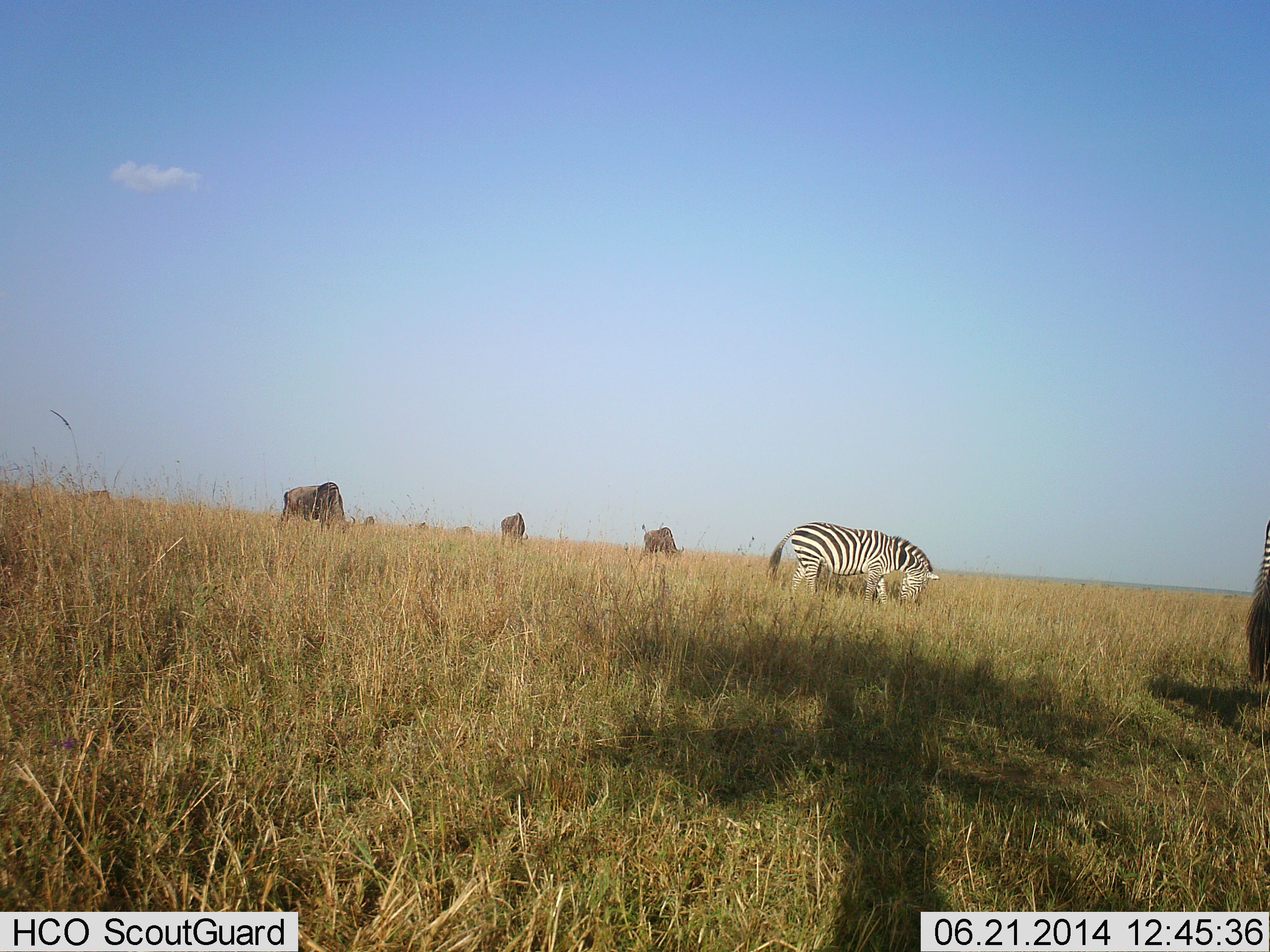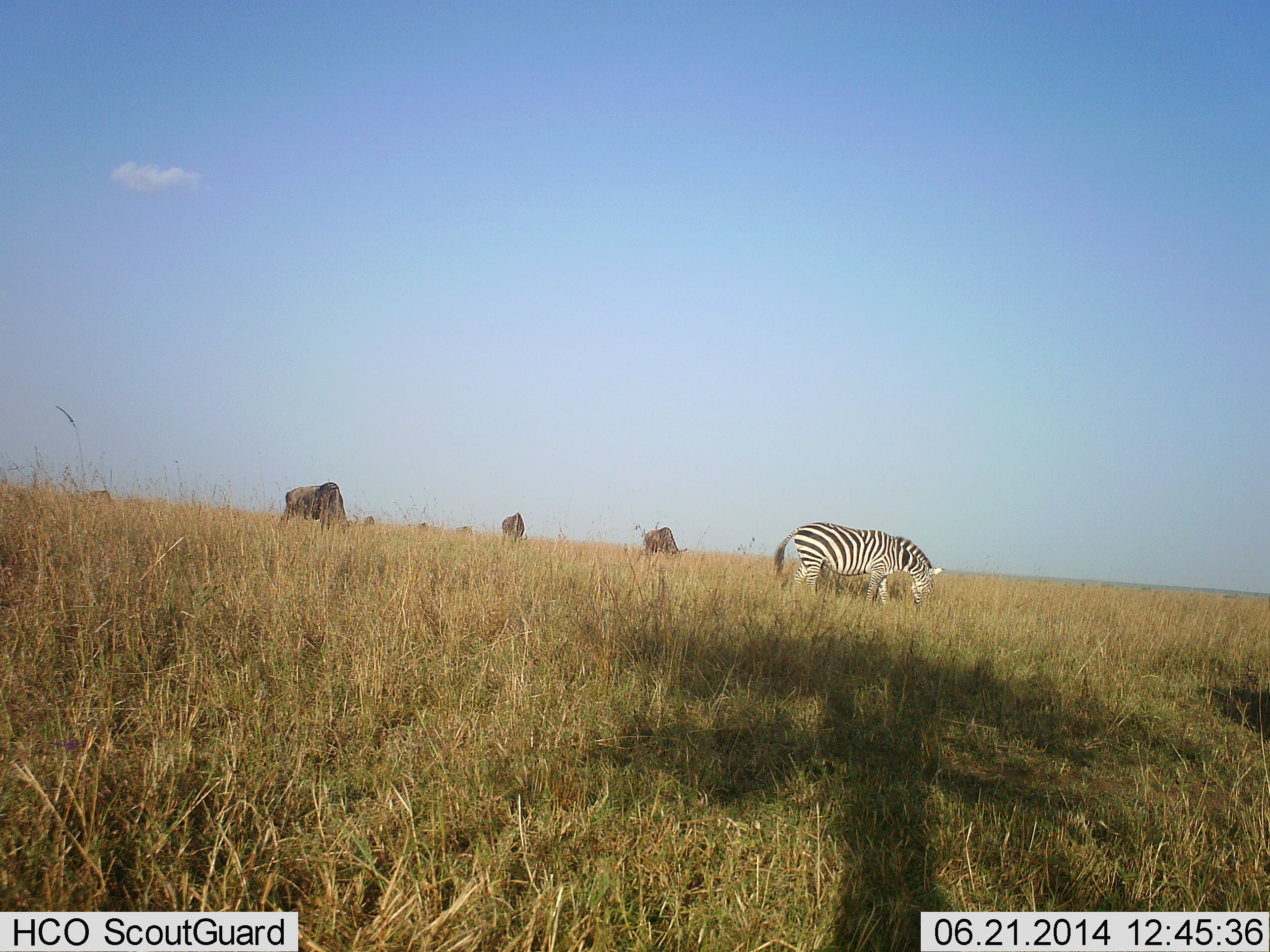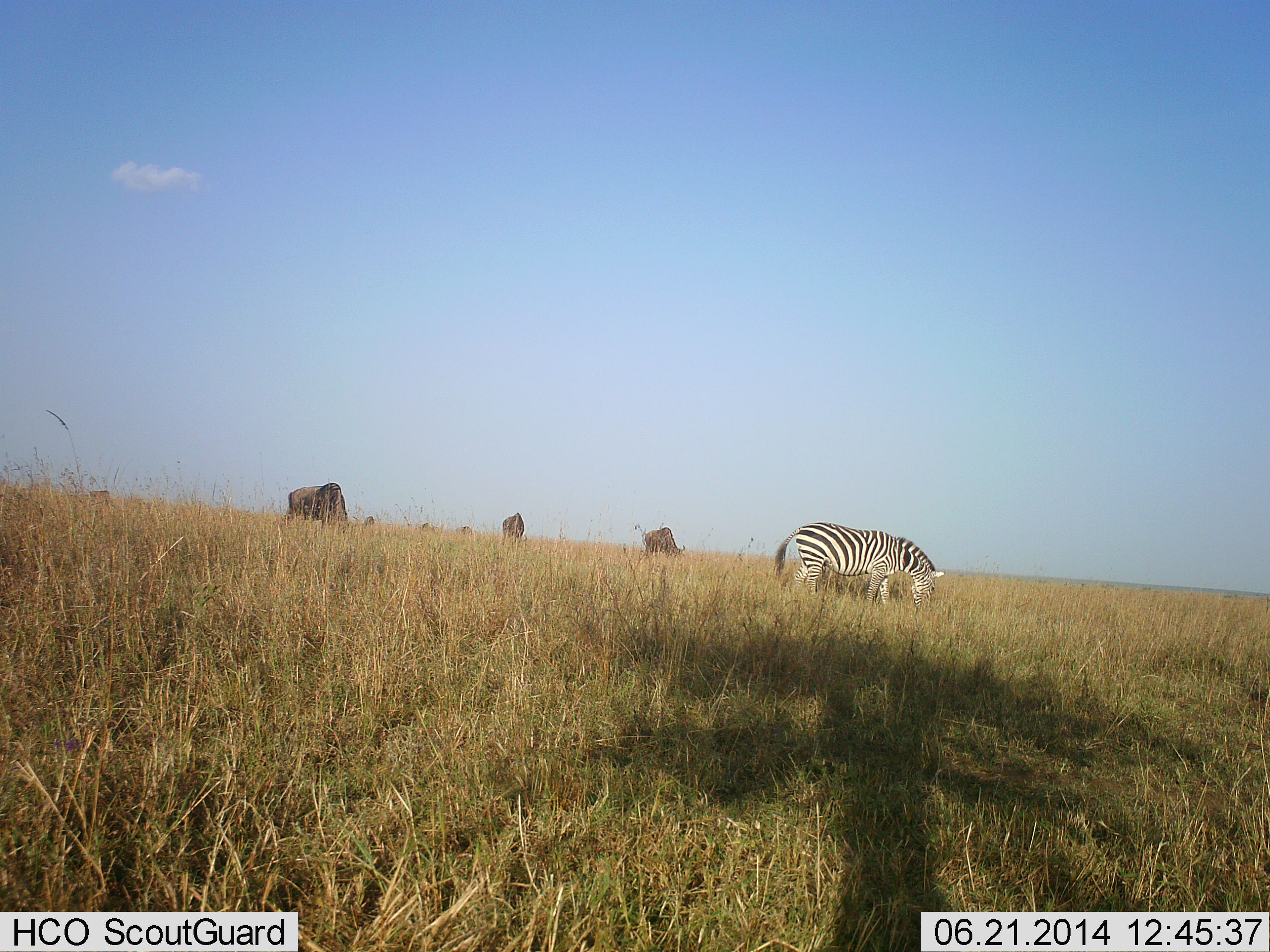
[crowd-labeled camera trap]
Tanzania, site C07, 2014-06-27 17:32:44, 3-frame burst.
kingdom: Animalia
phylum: Chordata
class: Mammalia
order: Artiodactyla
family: Bovidae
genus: Connochaetes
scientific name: Connochaetes taurinus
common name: blue wildebeest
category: wildebeest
Wildebeest (blue wildebeest) (Connochaetes taurinus), count 5. Behavior (volunteer vote fractions): standing 20%, resting 0%, moving 10%, interacting 0%. Young present (vote fraction): 0%. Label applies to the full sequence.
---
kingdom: Animalia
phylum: Chordata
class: Mammalia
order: Perissodactyla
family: Equidae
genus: Equus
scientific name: Equus quagga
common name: plains zebra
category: zebra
Zebra (plains zebra) (Equus quagga), count 2. Behavior (volunteer vote fractions): standing 18%, resting 0%, moving 55%, interacting 0%. Young present (vote fraction): 9%. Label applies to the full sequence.